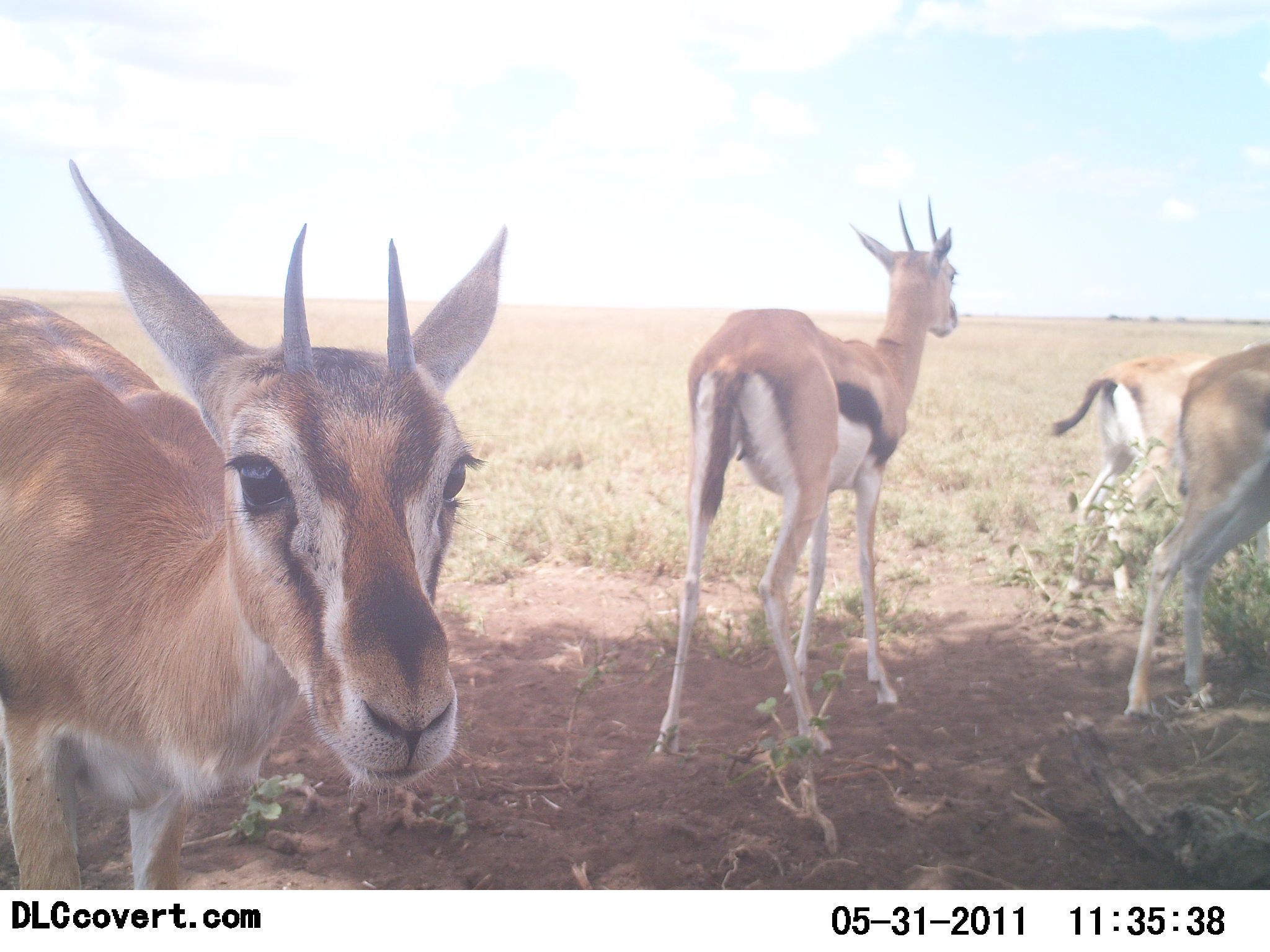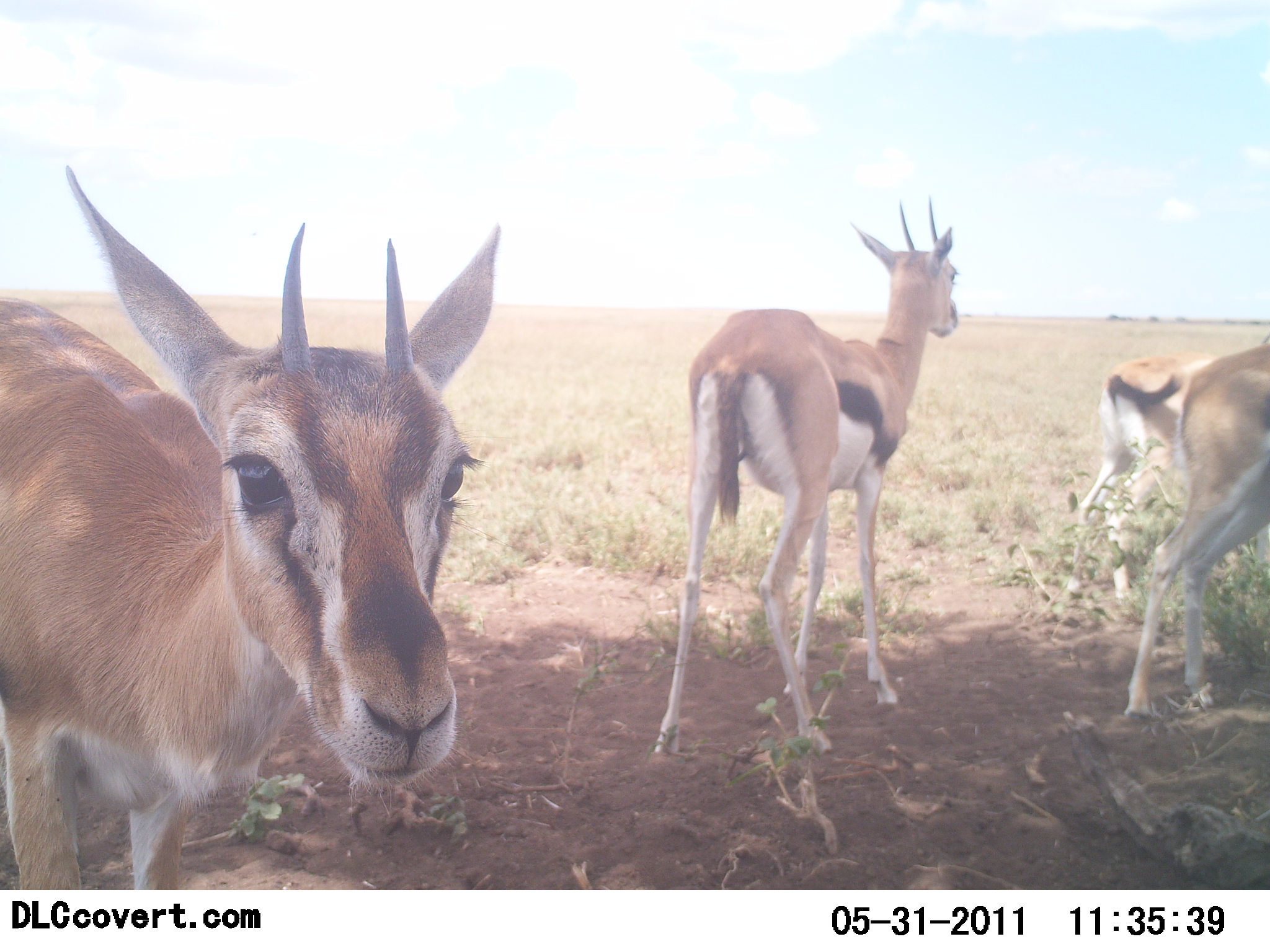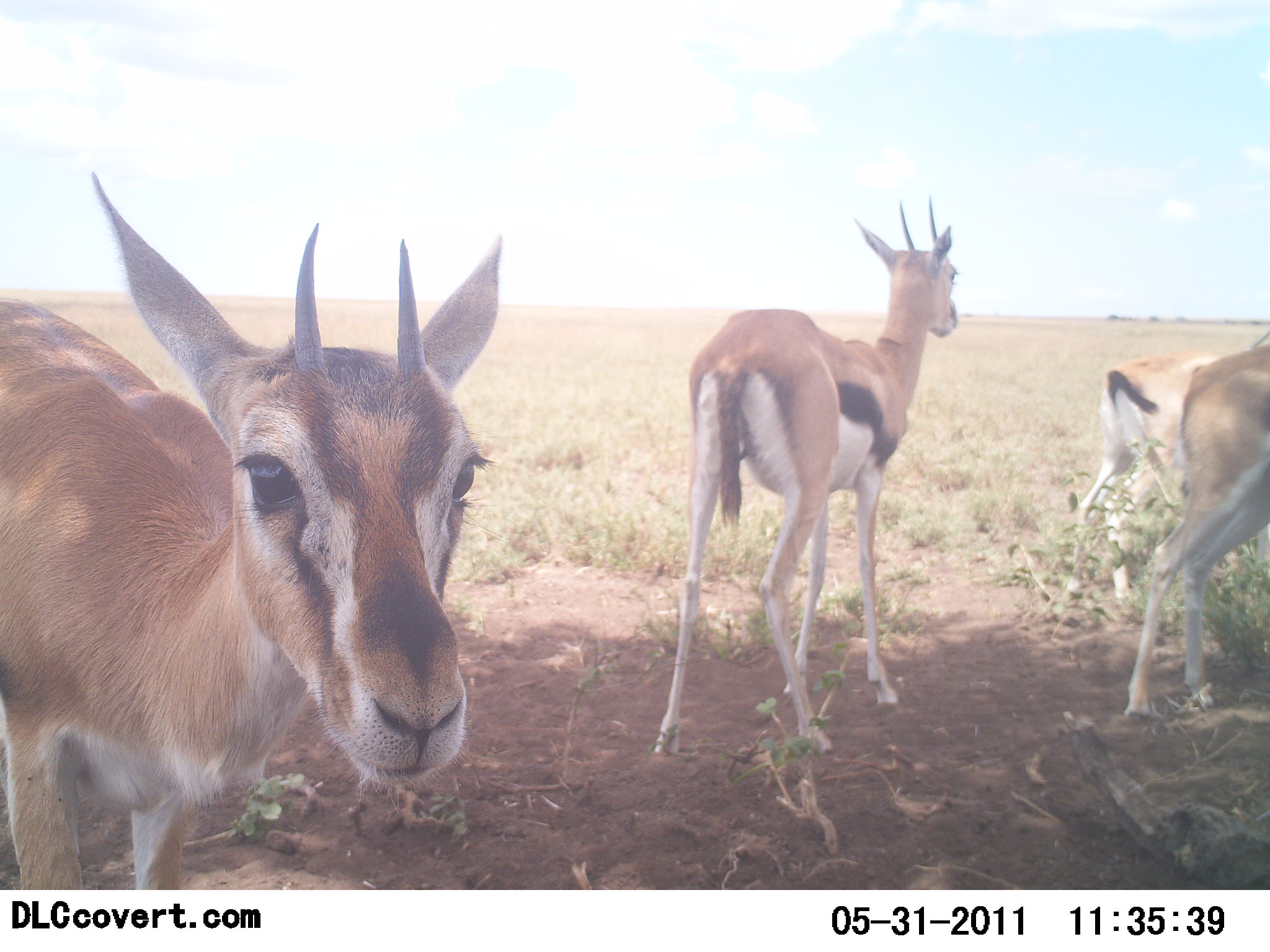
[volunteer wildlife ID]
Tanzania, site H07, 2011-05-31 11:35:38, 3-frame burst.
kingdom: Animalia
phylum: Chordata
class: Mammalia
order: Artiodactyla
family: Bovidae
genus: Eudorcas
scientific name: Eudorcas thomsonii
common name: thomson's gazelle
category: gazellethomsons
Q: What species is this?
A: Gazellethomsons (thomson's gazelle) (Eudorcas thomsonii).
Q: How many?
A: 4.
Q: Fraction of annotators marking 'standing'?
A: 100%.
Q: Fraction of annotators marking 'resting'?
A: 0%.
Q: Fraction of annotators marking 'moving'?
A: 14%.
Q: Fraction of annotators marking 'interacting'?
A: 7%.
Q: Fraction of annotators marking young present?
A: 7%.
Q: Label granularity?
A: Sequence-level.